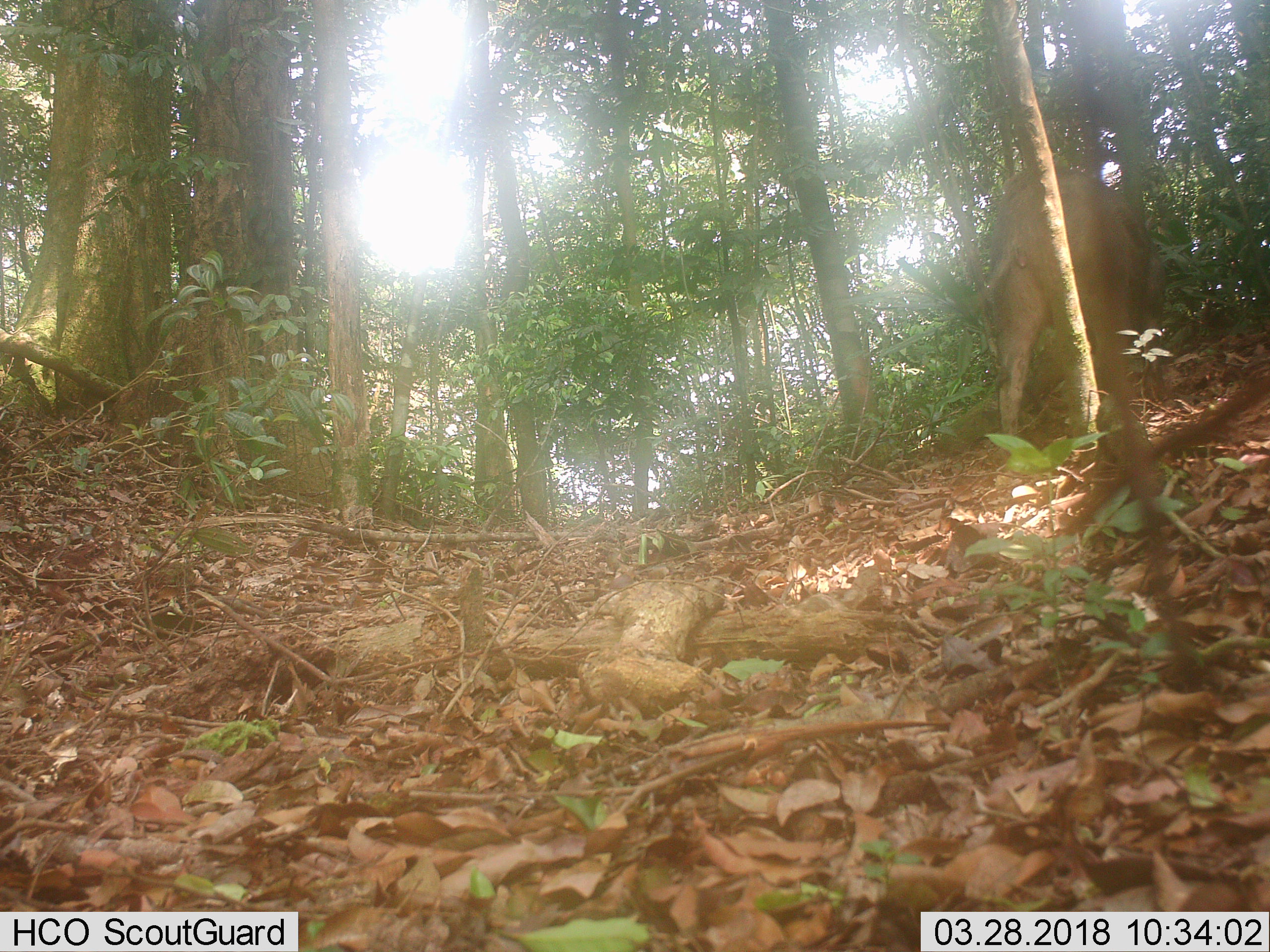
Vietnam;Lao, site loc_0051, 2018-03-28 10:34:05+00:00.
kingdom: Animalia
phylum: Chordata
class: Mammalia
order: Artiodactyla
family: Suidae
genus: Sus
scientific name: Sus scrofa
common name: eurasian wild pig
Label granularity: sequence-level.